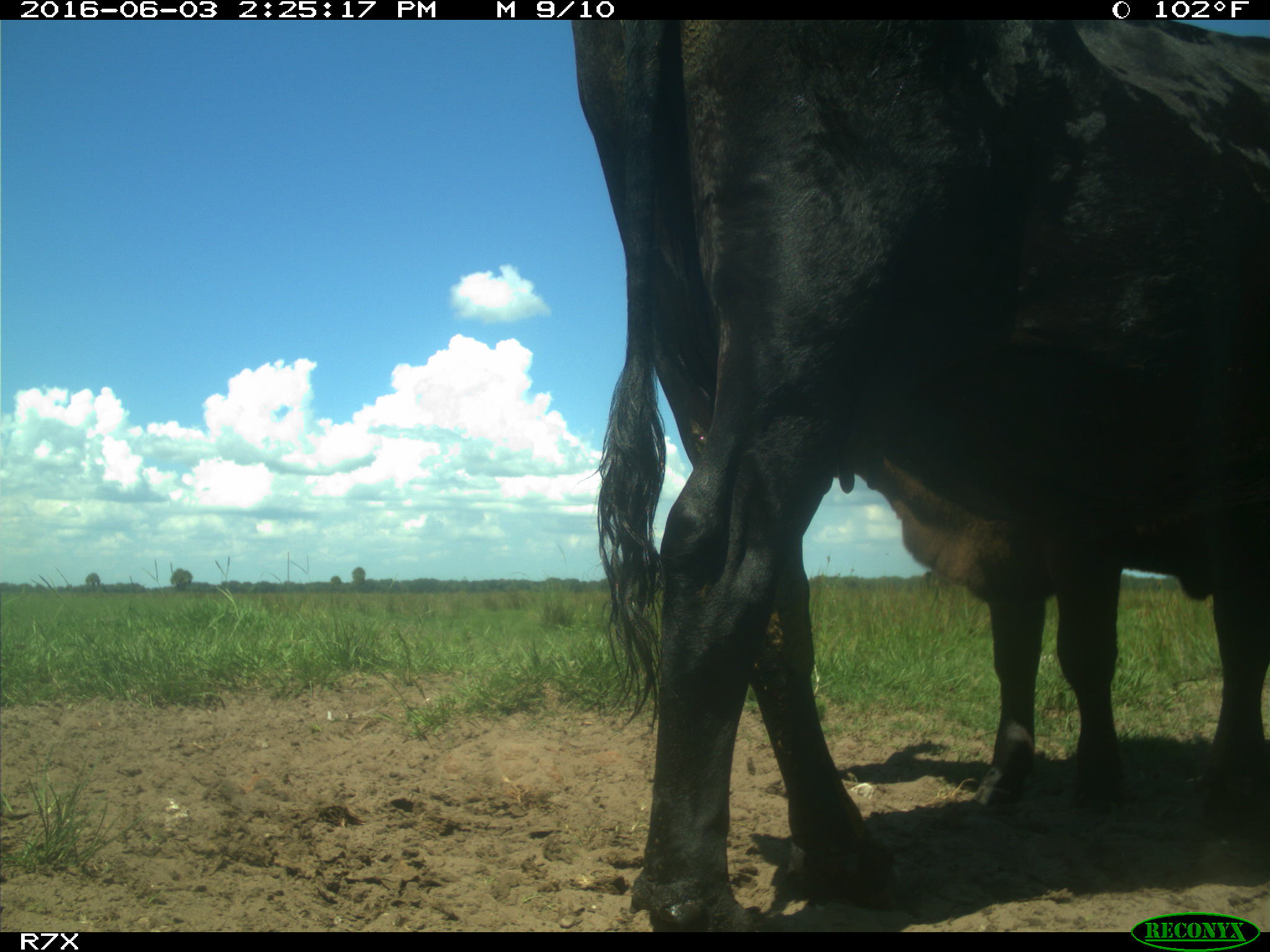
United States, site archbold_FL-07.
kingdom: Animalia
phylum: Chordata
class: Mammalia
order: Artiodactyla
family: Bovidae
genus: Bos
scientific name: Bos taurus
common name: domestic cow